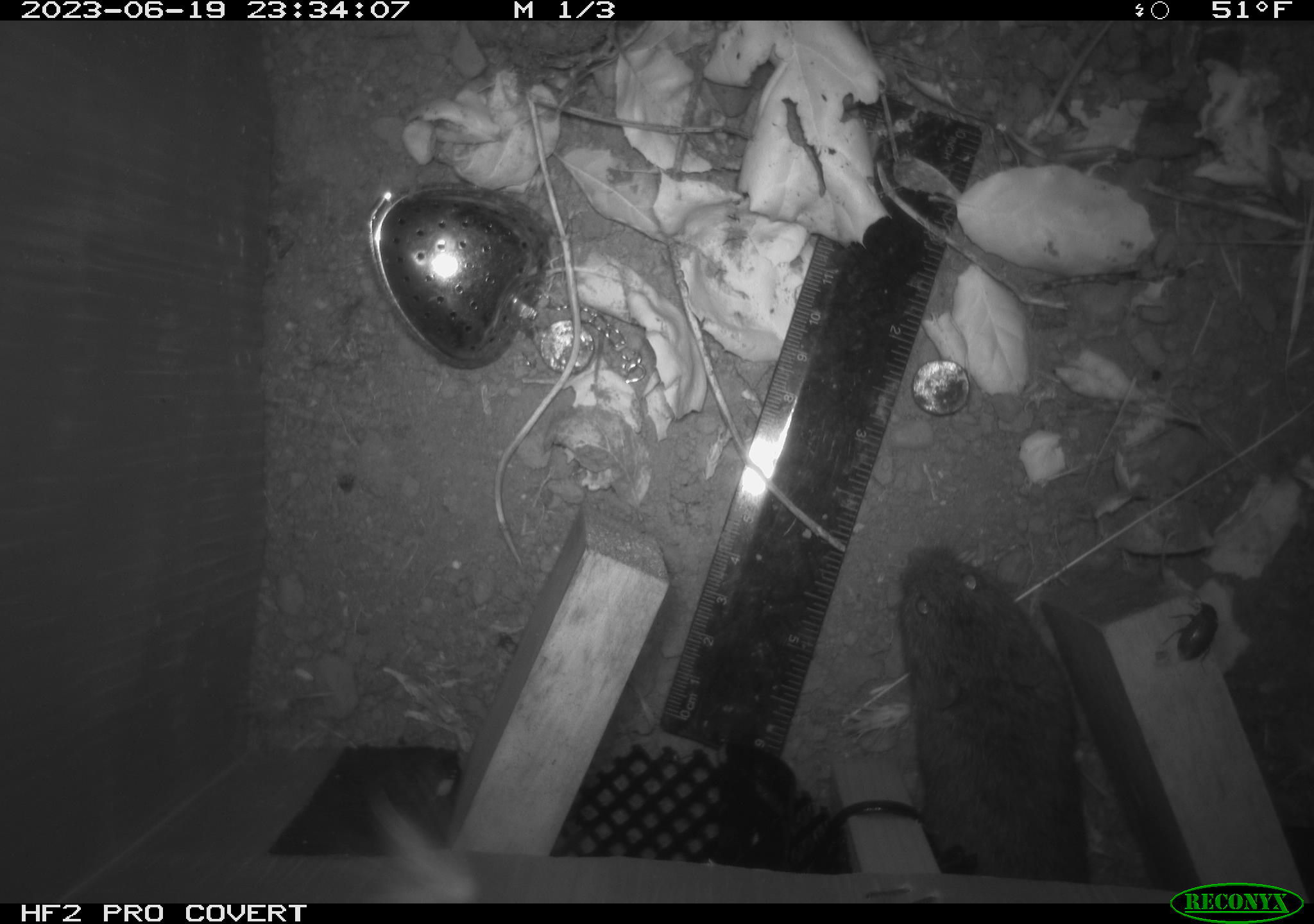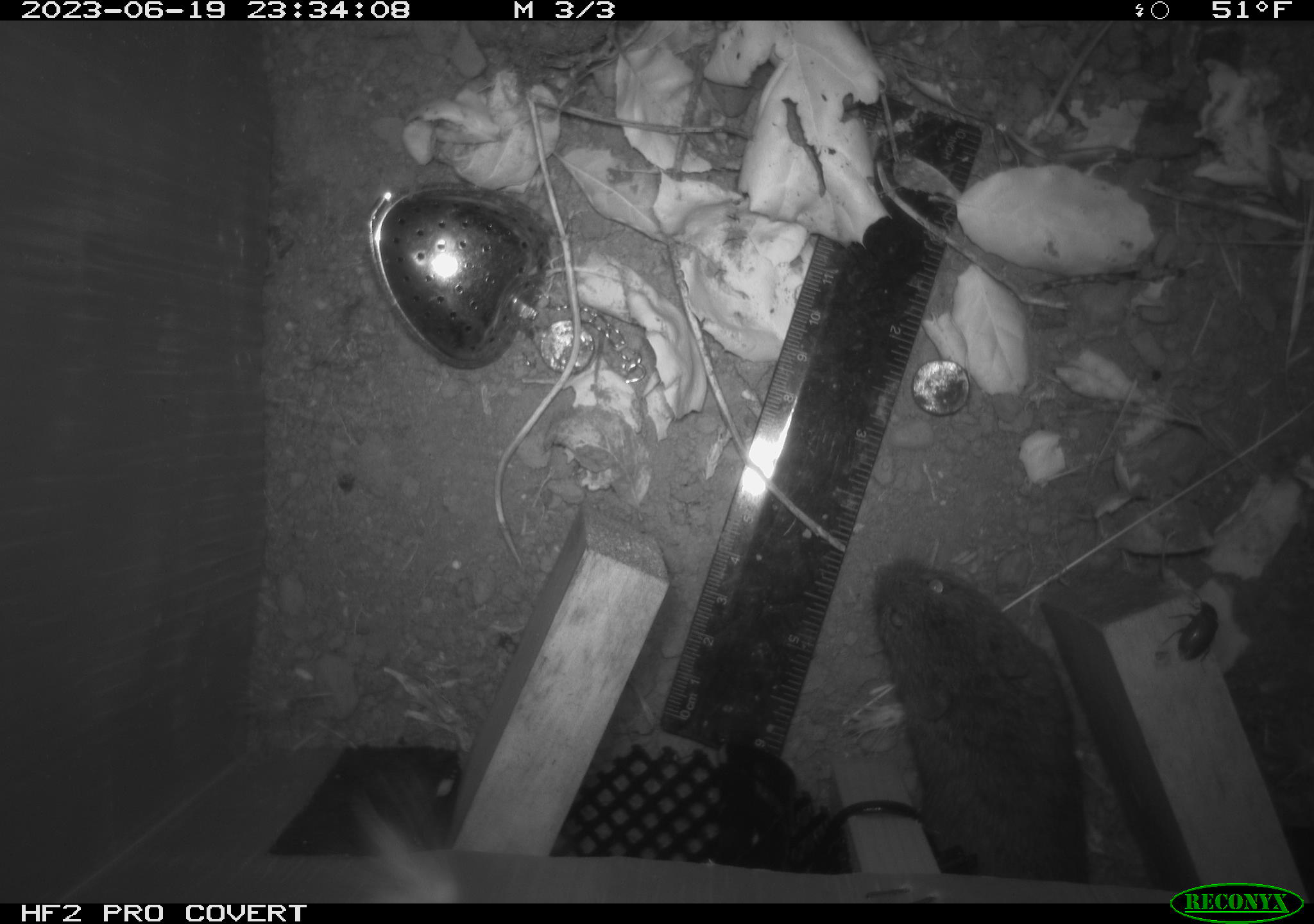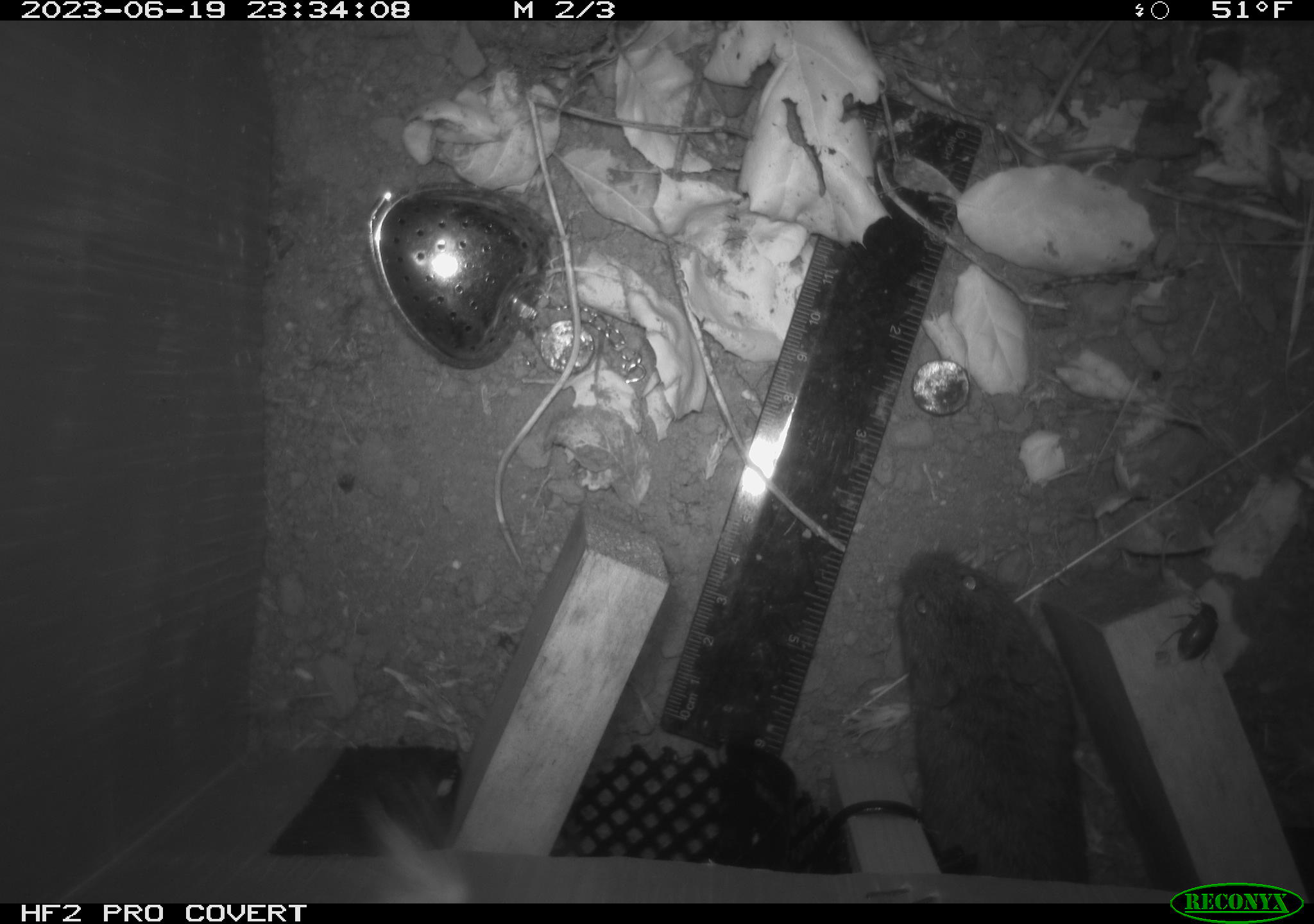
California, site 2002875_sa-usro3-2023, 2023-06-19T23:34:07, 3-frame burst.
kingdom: Animalia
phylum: Chordata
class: Mammalia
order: Rodentia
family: Cricetidae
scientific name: Arvicolinae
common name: voles, lemmings, and muskrats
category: arvicolinae subfamily